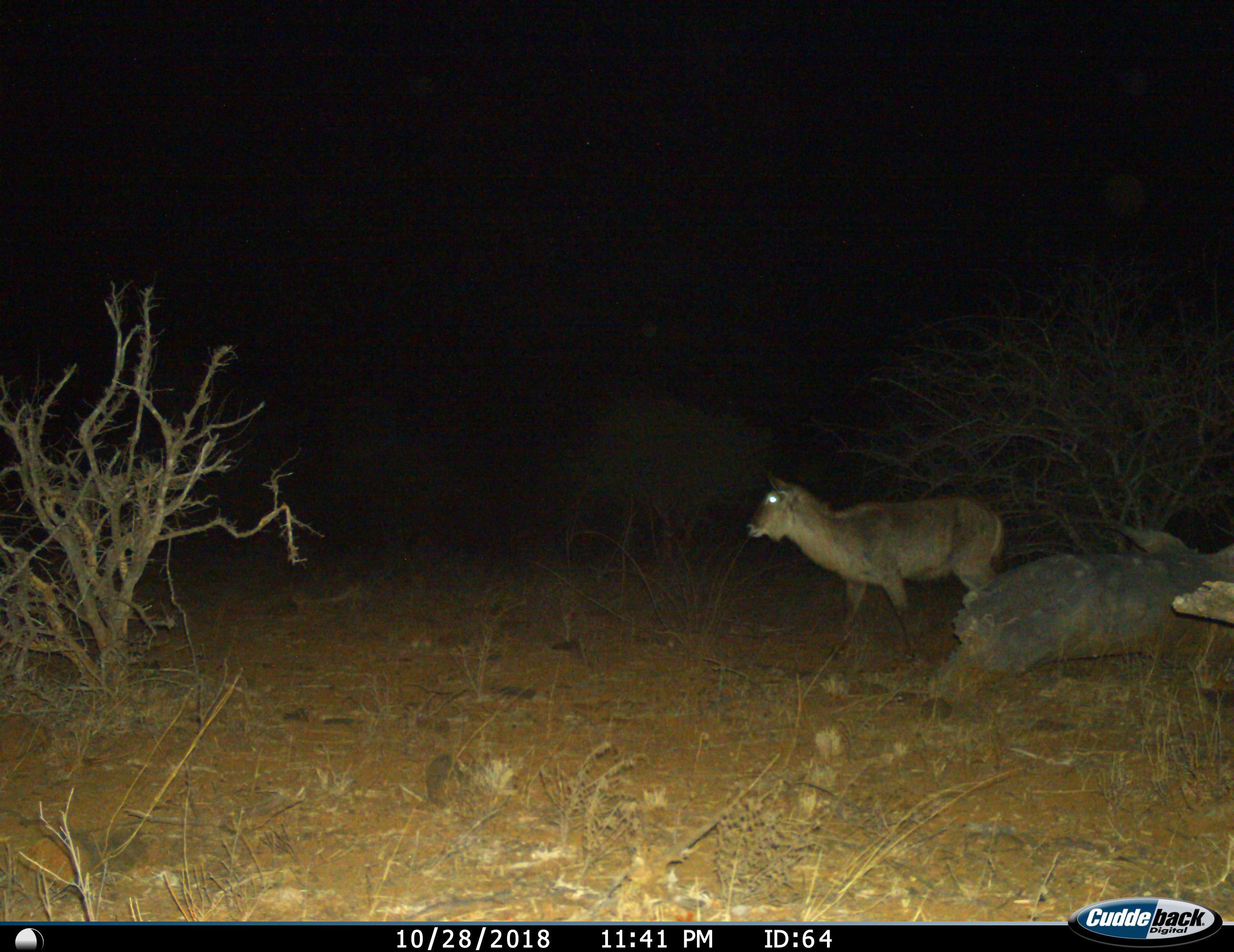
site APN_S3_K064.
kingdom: Animalia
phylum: Chordata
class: Mammalia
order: Artiodactyla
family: Bovidae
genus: Kobus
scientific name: Kobus ellipsiprymnus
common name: waterbuck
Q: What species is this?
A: Waterbuck (Kobus ellipsiprymnus).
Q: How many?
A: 1.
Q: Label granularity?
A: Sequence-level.